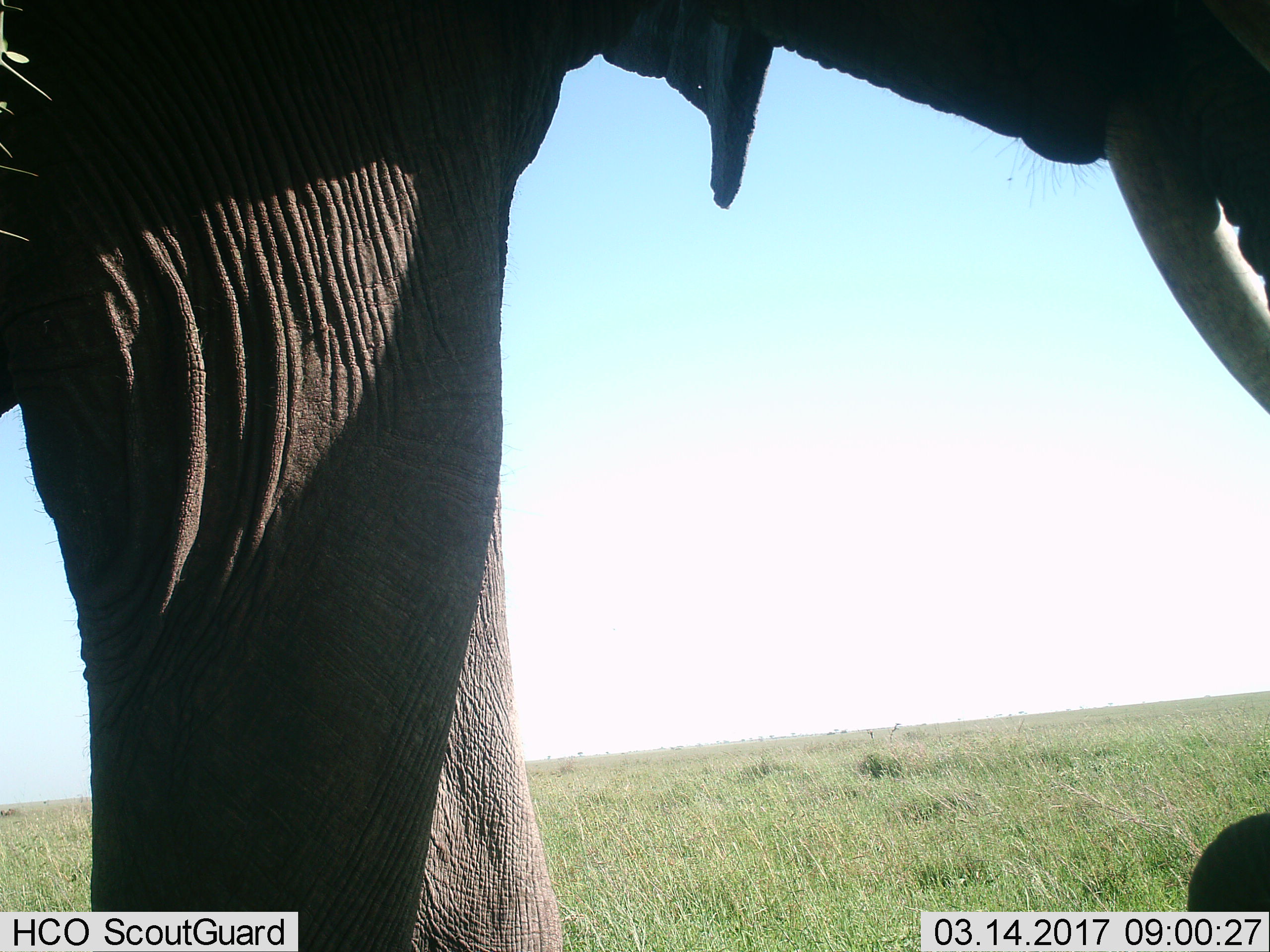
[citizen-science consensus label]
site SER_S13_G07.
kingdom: Animalia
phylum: Chordata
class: Mammalia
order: Proboscidea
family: Elephantidae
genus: Loxodonta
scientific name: Loxodonta africana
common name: african bush elephant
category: elephant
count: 1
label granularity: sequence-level